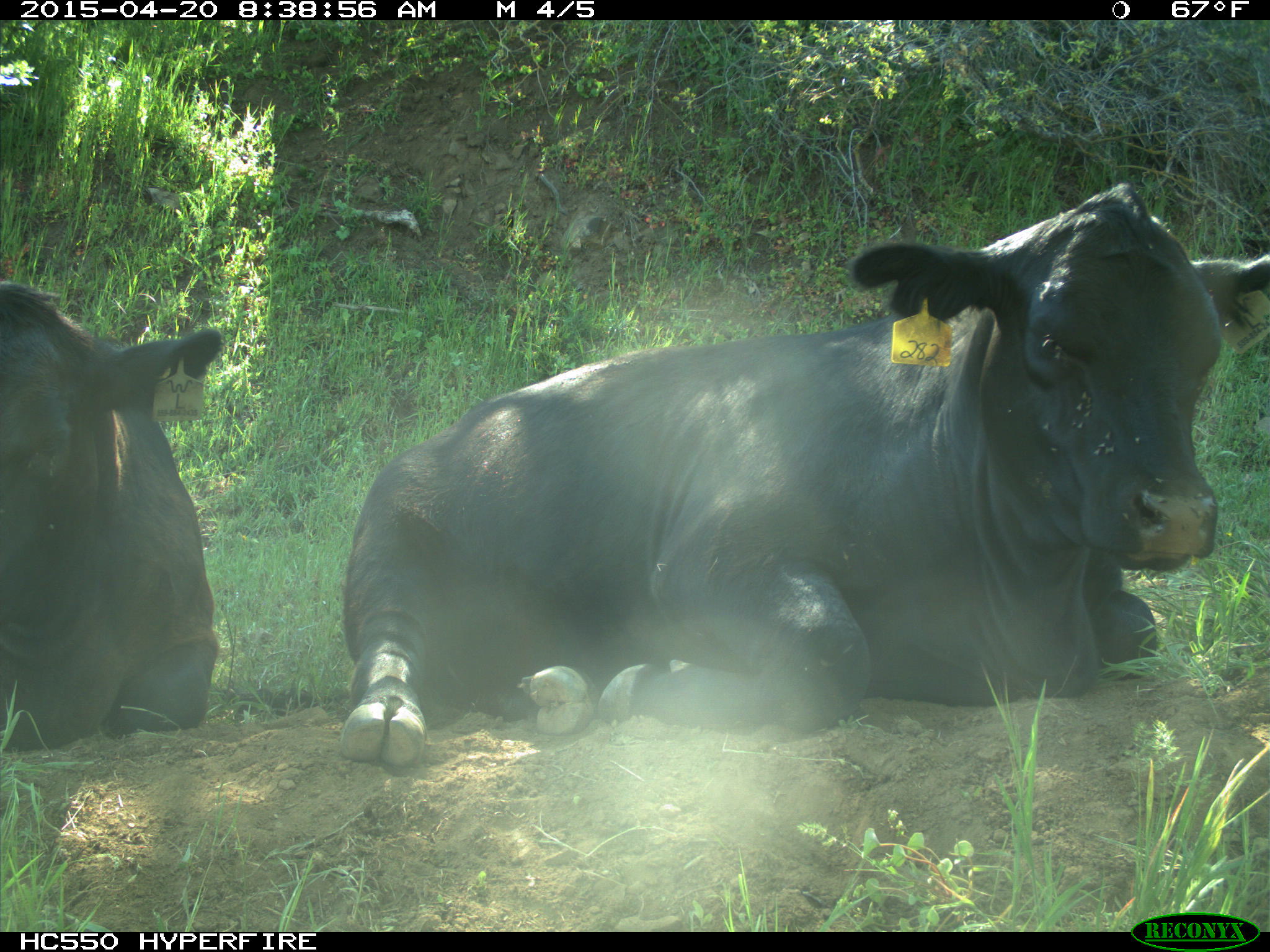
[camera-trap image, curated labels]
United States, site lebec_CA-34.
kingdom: Animalia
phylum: Chordata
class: Mammalia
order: Artiodactyla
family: Bovidae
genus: Bos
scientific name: Bos taurus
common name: domestic cow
Bos taurus (domestic cow).